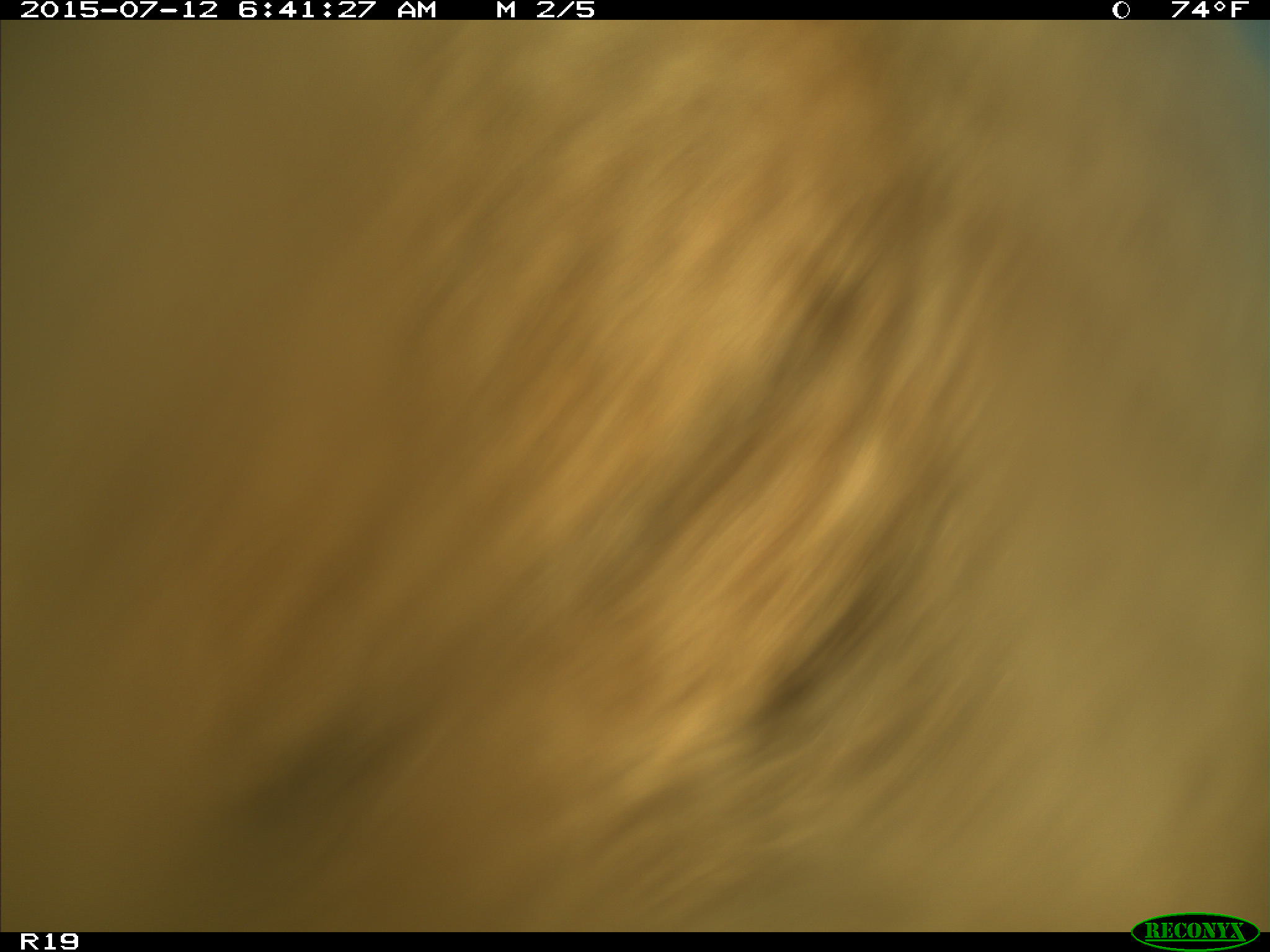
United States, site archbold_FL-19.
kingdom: Animalia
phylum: Chordata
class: Mammalia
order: Artiodactyla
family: Bovidae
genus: Bos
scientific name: Bos taurus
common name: domestic cow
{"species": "Bos taurus (domestic cow)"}